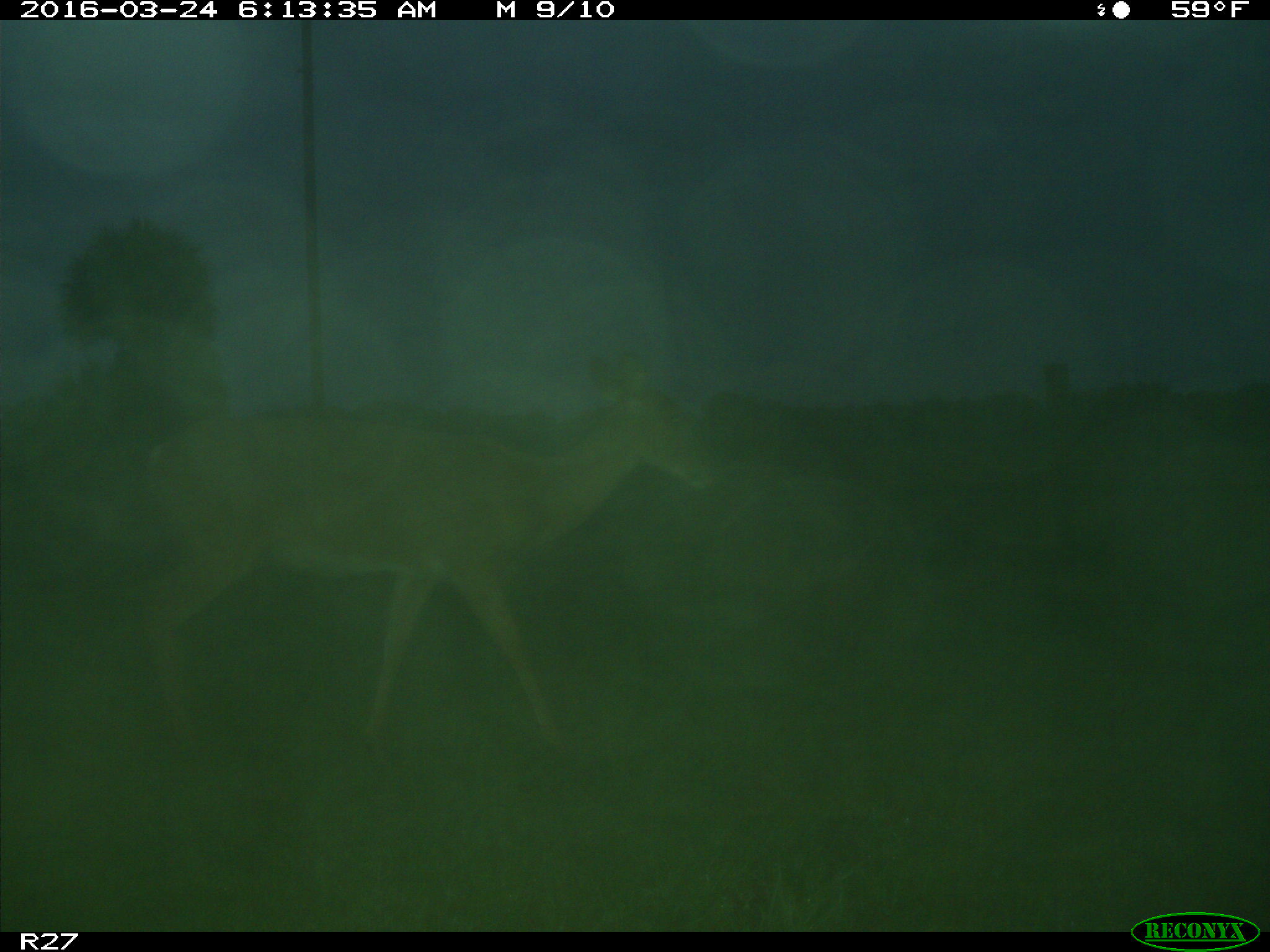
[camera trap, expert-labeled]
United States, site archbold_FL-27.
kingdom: Animalia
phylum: Chordata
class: Mammalia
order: Artiodactyla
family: Cervidae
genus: Odocoileus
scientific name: Odocoileus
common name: deer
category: unidentified deer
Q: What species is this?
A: Unidentified deer (deer) (Odocoileus).